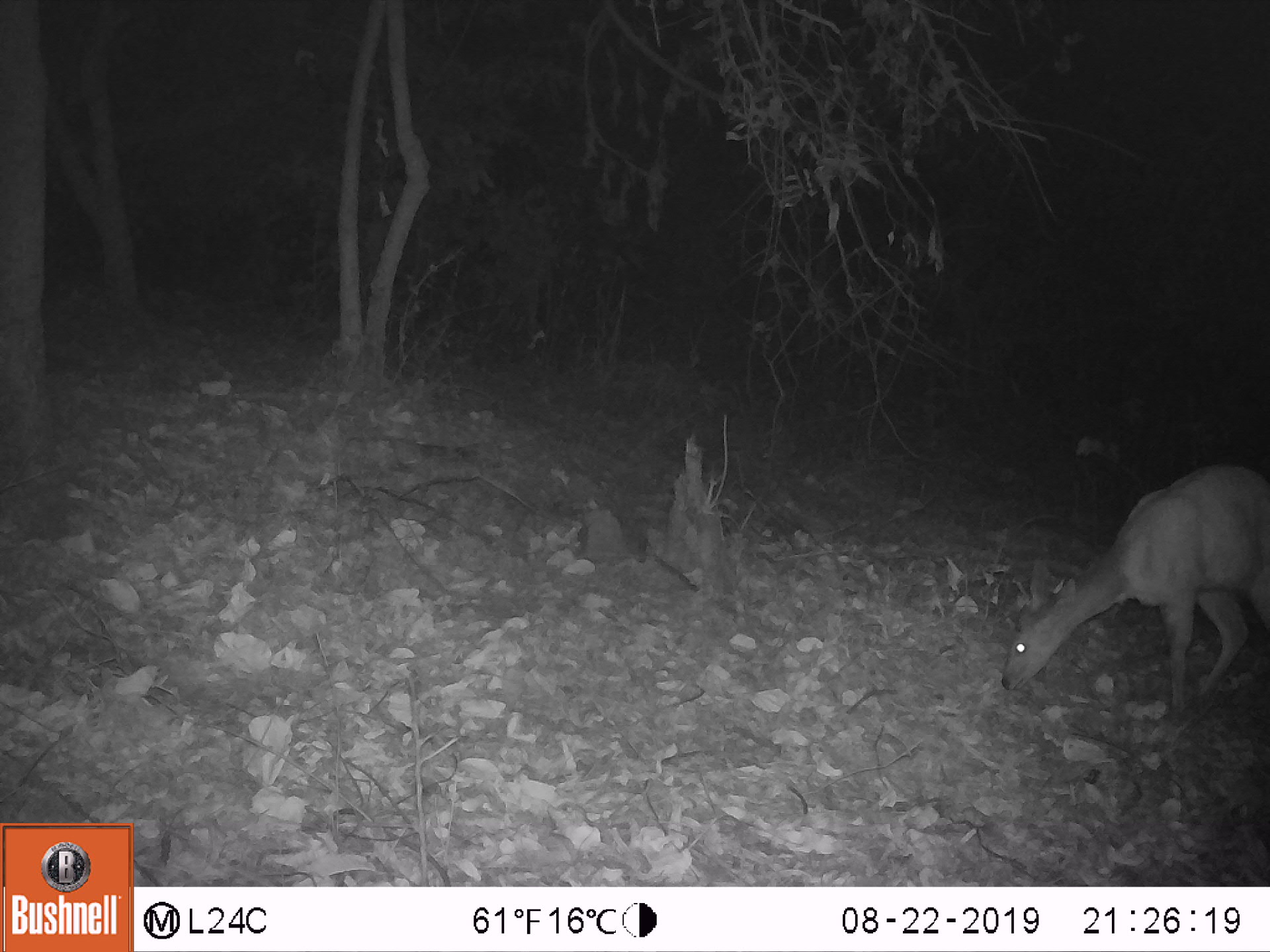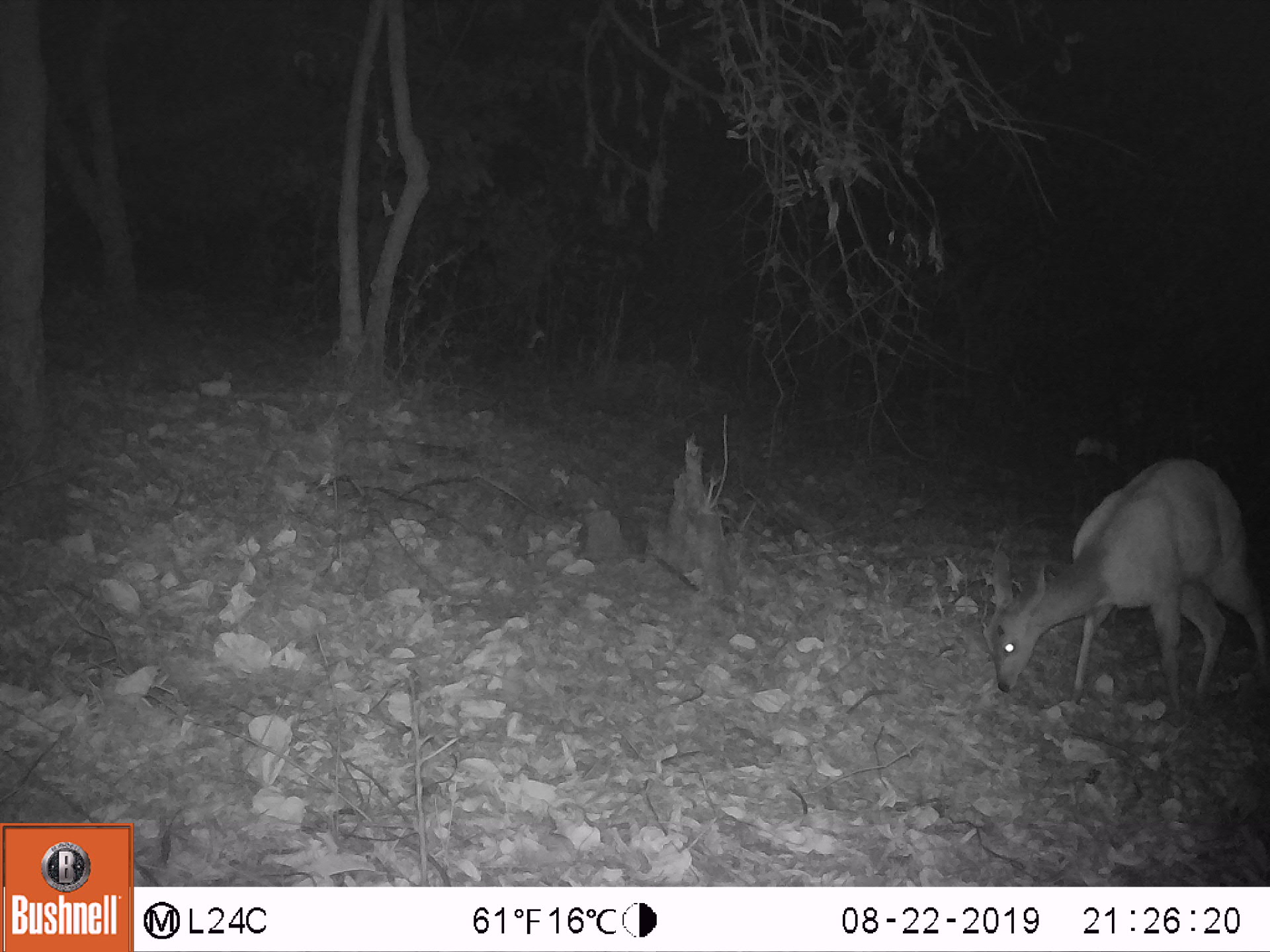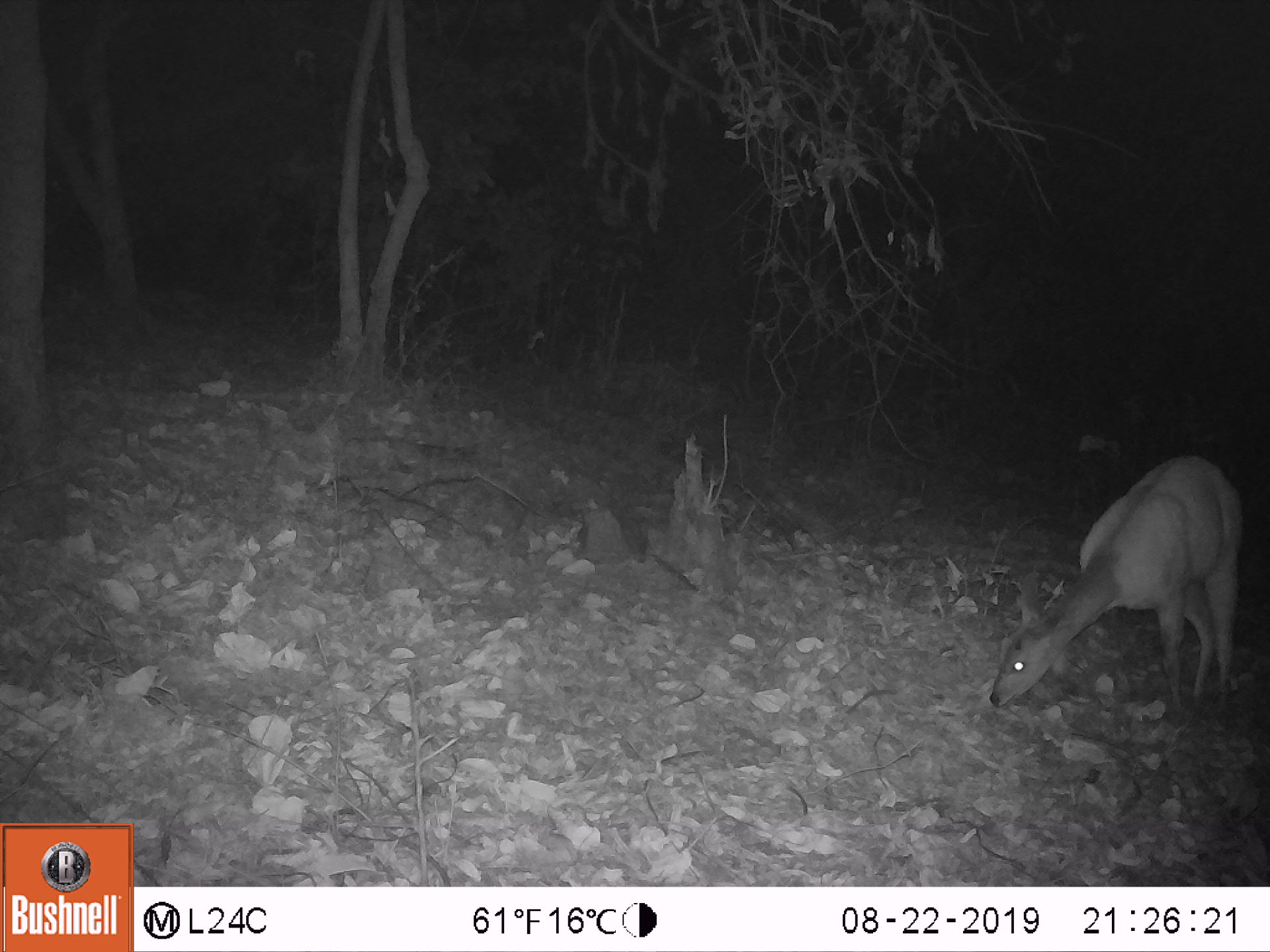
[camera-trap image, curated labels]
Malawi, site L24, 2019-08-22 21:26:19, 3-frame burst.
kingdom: Animalia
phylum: Chordata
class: Mammalia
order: Artiodactyla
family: Bovidae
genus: Tragelaphus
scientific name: Tragelaphus sylvaticus sylvaticus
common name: cape bushbuck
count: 1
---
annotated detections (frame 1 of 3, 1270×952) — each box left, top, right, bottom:
cape bushbuck: 996, 460, 1264, 695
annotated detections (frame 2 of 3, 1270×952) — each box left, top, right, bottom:
cape bushbuck: 978, 445, 1267, 700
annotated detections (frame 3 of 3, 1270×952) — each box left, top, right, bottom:
cape bushbuck: 987, 446, 1250, 711